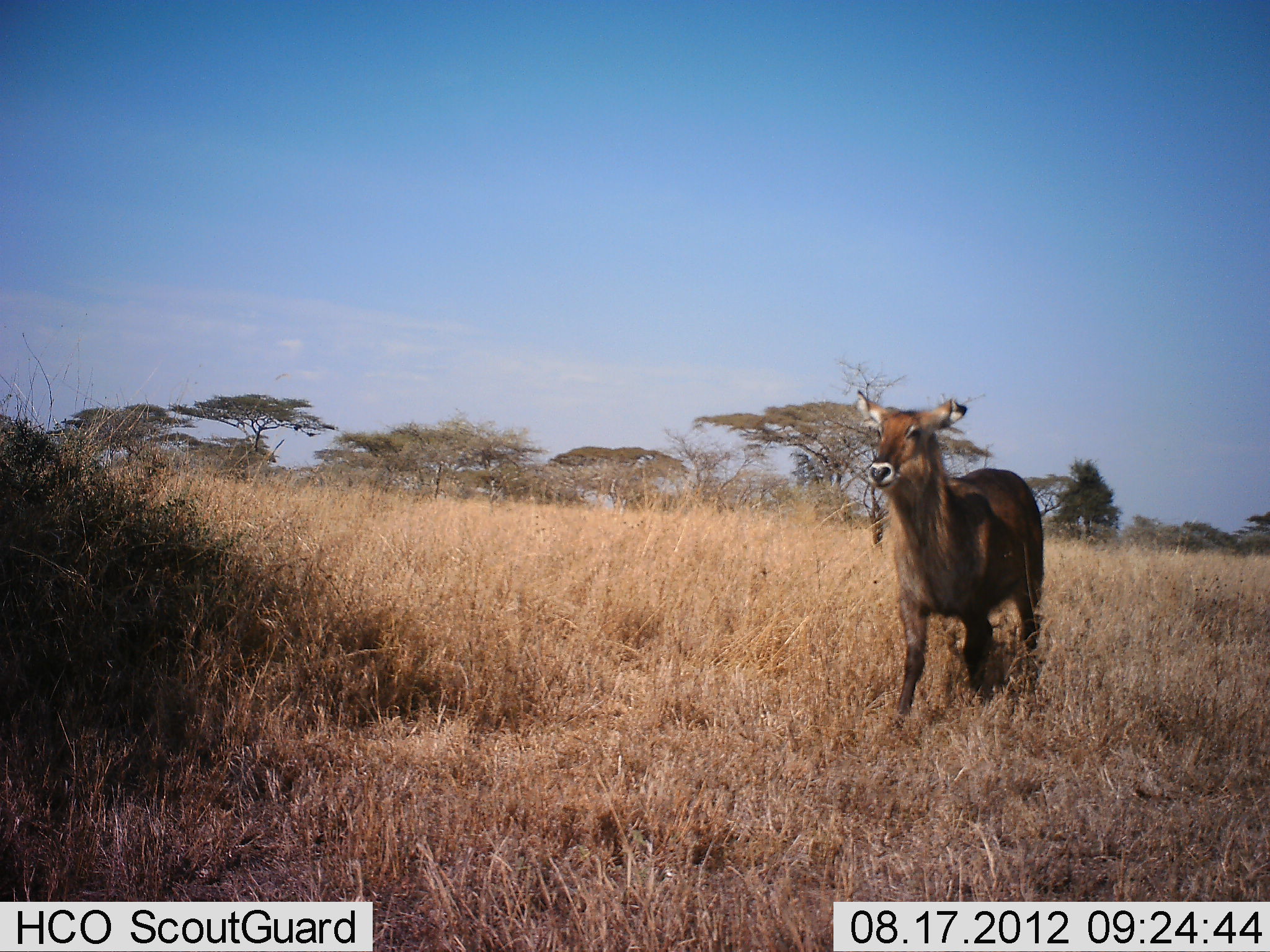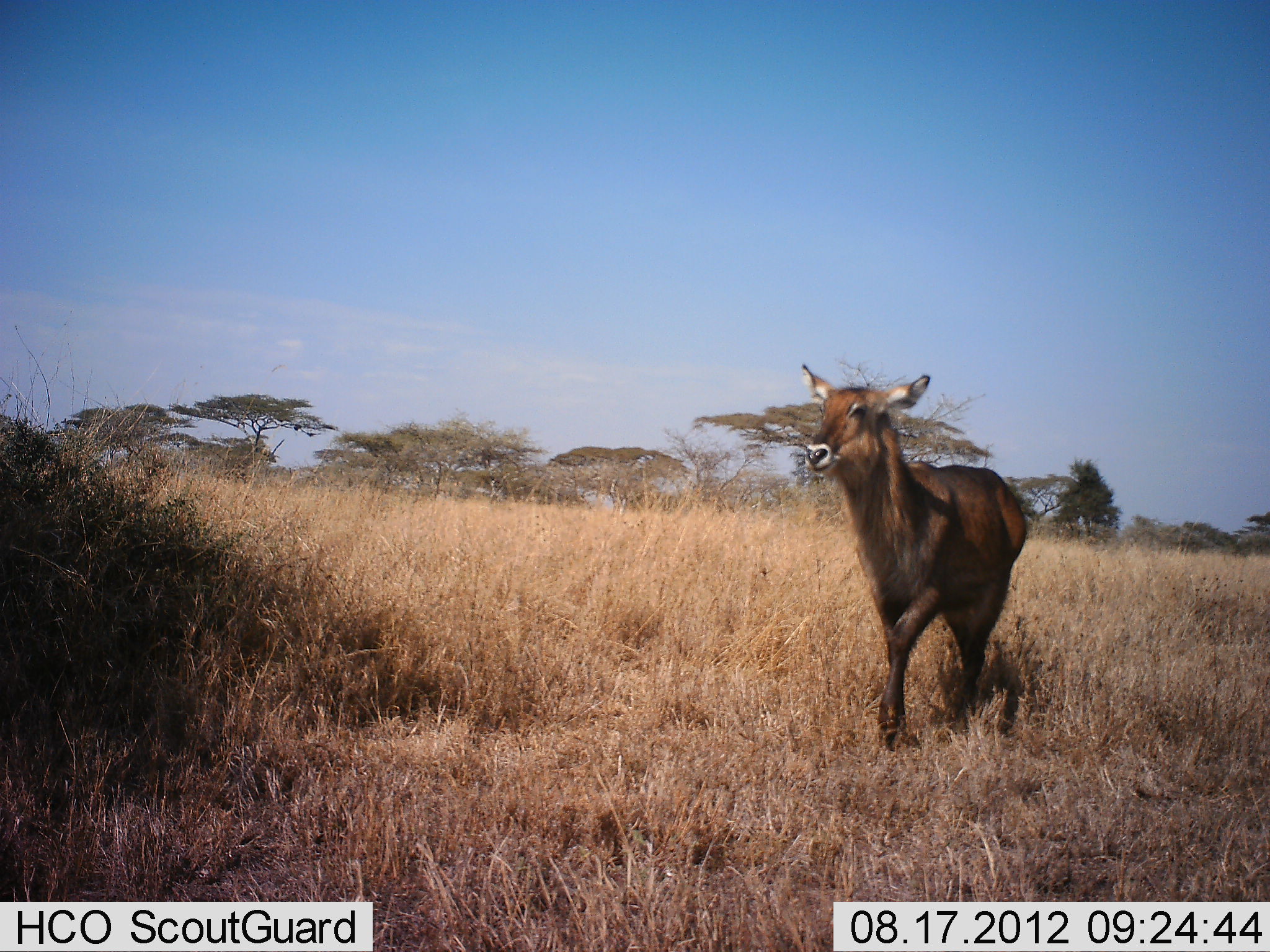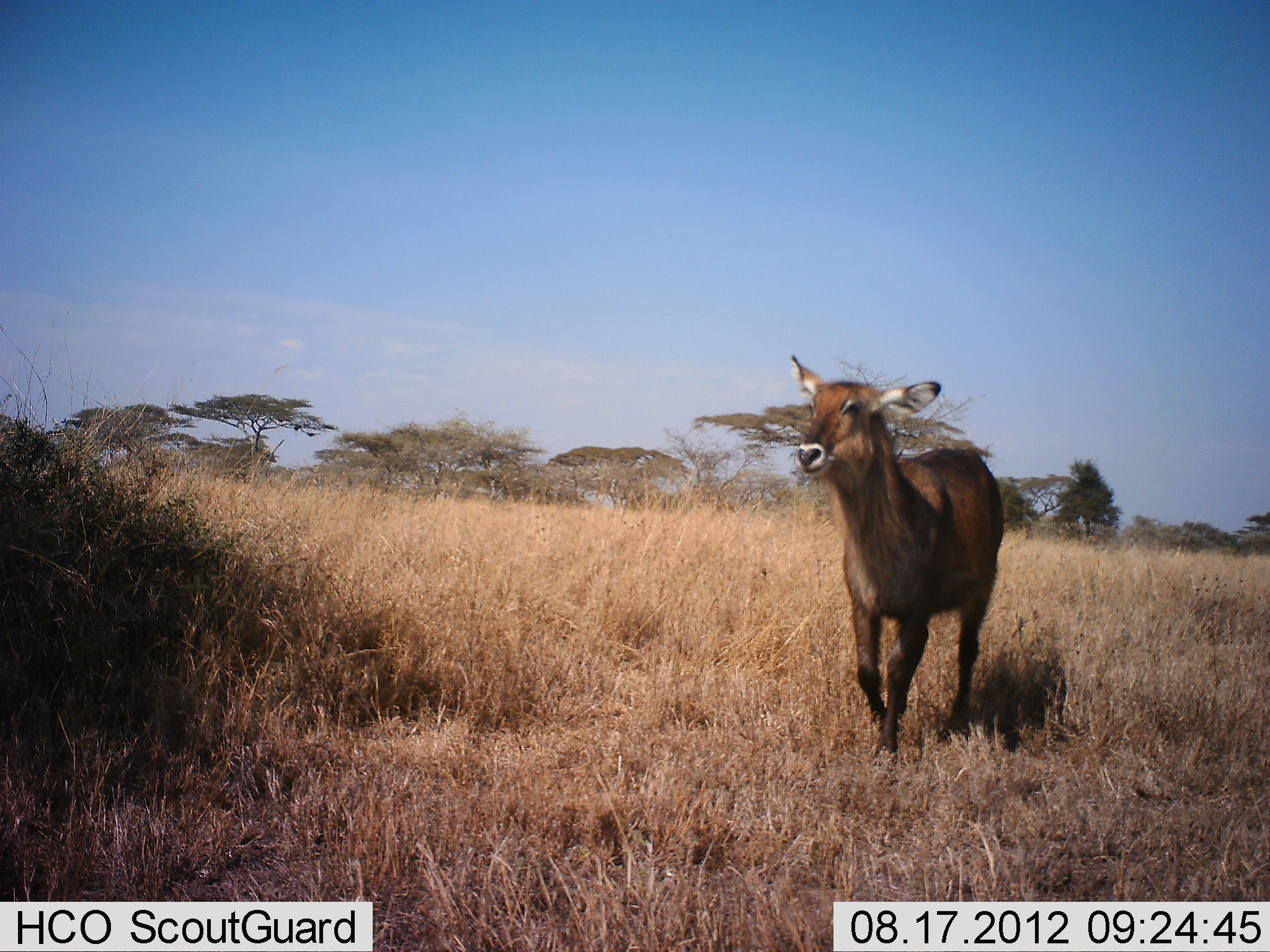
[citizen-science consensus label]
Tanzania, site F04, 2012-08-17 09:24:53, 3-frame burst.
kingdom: Animalia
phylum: Chordata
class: Mammalia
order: Artiodactyla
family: Bovidae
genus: Kobus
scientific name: Kobus ellipsiprymnus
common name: waterbuck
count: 1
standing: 0%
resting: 0%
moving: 100%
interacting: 0%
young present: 0%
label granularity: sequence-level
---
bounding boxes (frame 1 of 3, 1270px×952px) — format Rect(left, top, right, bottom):
animal: Rect(852, 390, 1045, 736)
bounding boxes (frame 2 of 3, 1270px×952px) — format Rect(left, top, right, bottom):
animal: Rect(798, 364, 1026, 752)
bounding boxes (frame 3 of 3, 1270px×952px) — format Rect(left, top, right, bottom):
animal: Rect(788, 355, 1002, 770)